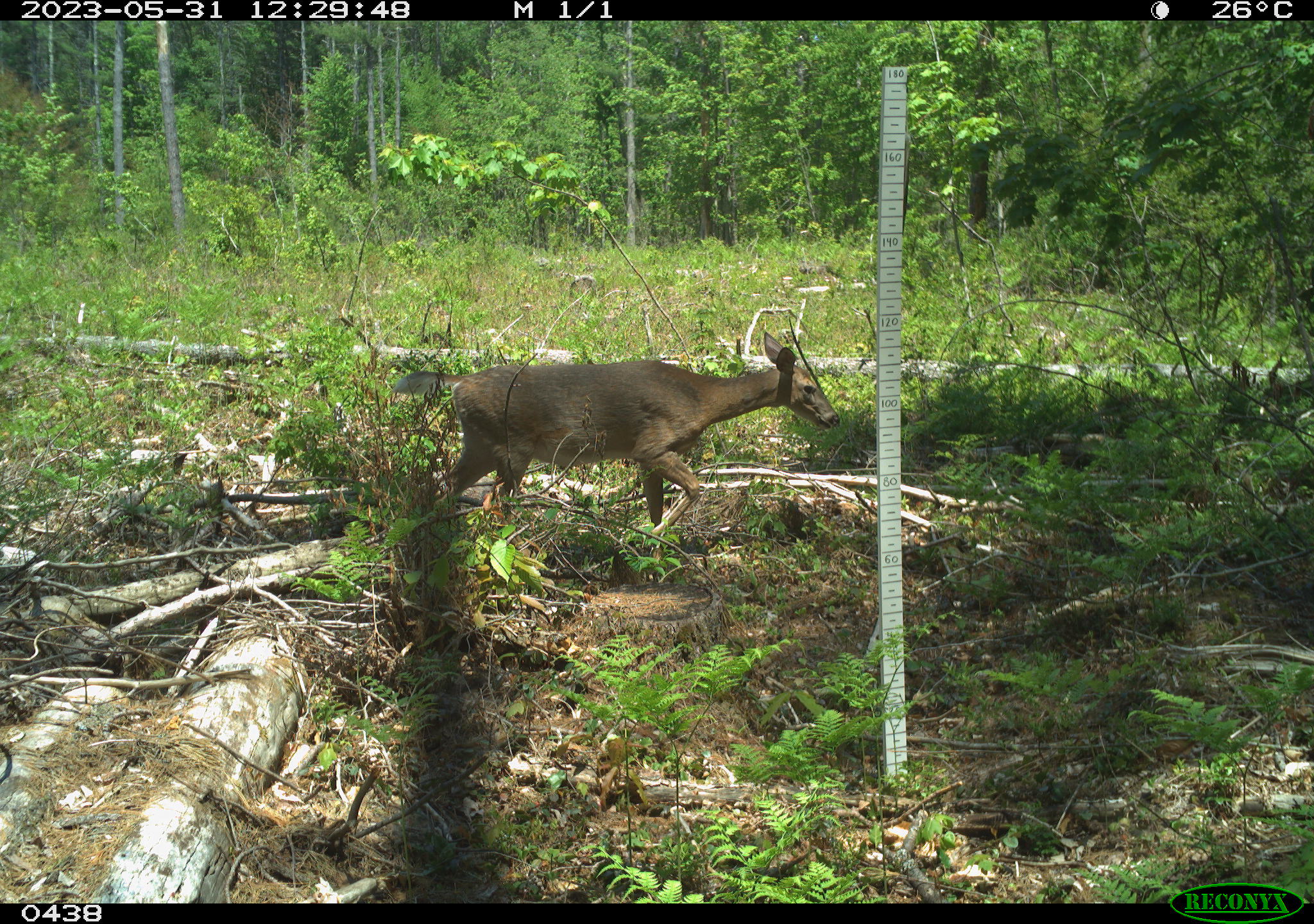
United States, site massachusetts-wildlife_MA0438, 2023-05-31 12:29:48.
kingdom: Animalia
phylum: Chordata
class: Mammalia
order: Artiodactyla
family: Cervidae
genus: Odocoileus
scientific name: Odocoileus virginianus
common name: white-tailed deer